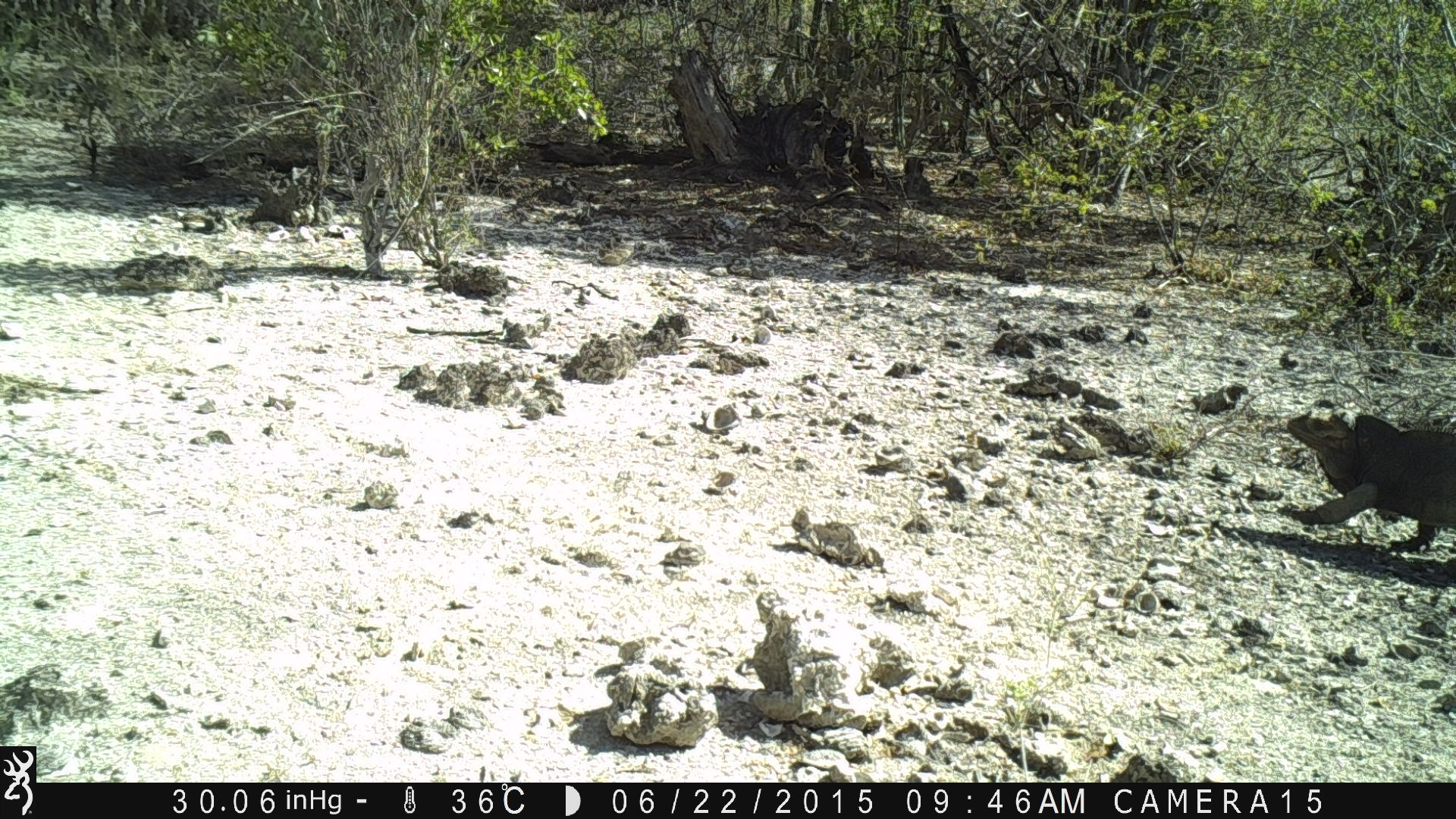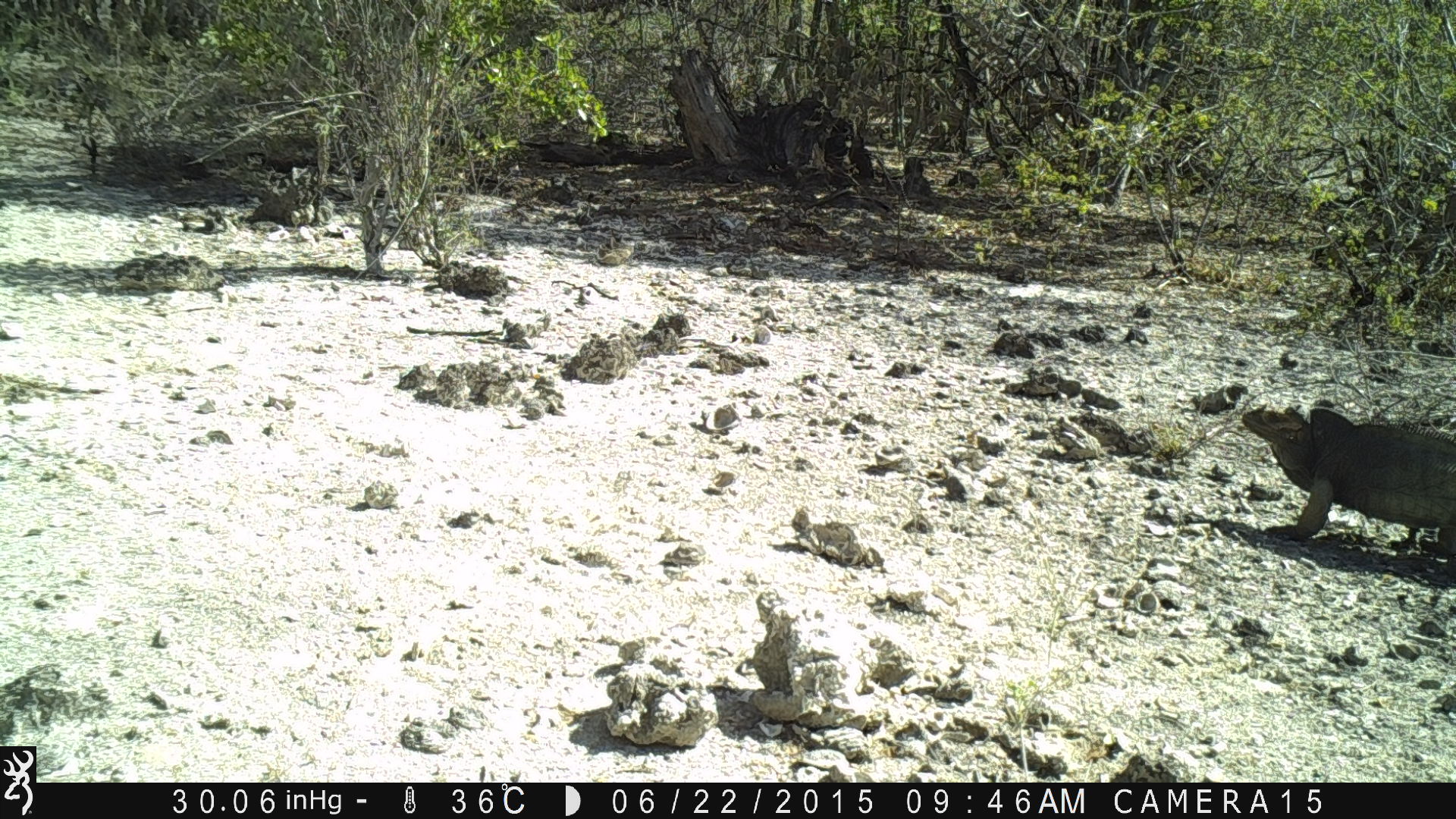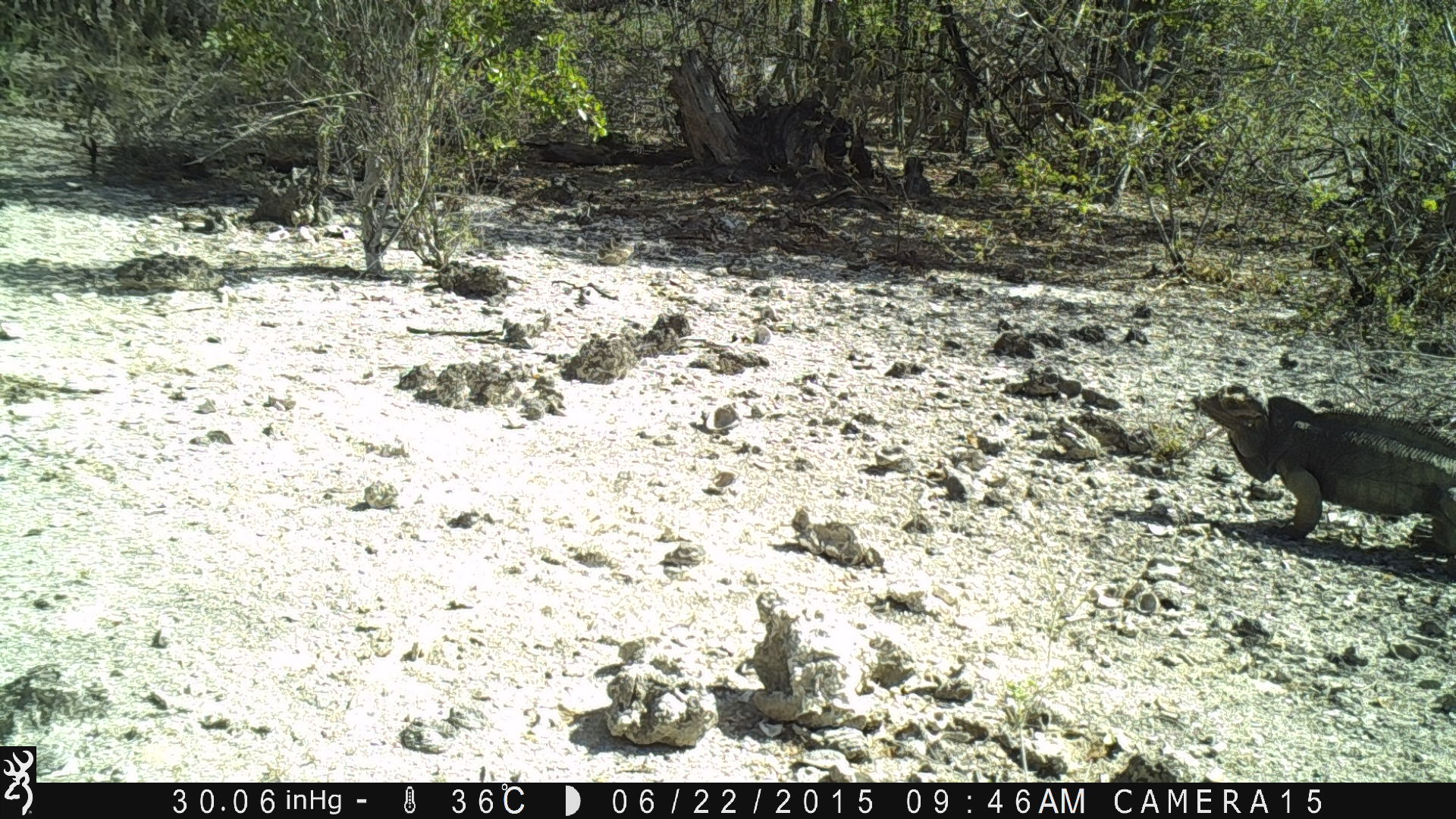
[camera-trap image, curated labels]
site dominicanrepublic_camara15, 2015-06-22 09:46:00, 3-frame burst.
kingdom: Animalia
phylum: Chordata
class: Reptilia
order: Squamata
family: Iguanidae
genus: Iguana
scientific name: Iguana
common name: typical iguanas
Iguana (typical iguanas).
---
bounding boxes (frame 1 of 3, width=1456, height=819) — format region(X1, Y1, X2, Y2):
iguana: region(1282, 403, 1456, 562)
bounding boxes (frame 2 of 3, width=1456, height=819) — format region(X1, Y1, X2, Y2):
iguana: region(1238, 403, 1456, 560)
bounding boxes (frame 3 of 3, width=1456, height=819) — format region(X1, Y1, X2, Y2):
iguana: region(1192, 384, 1455, 560)